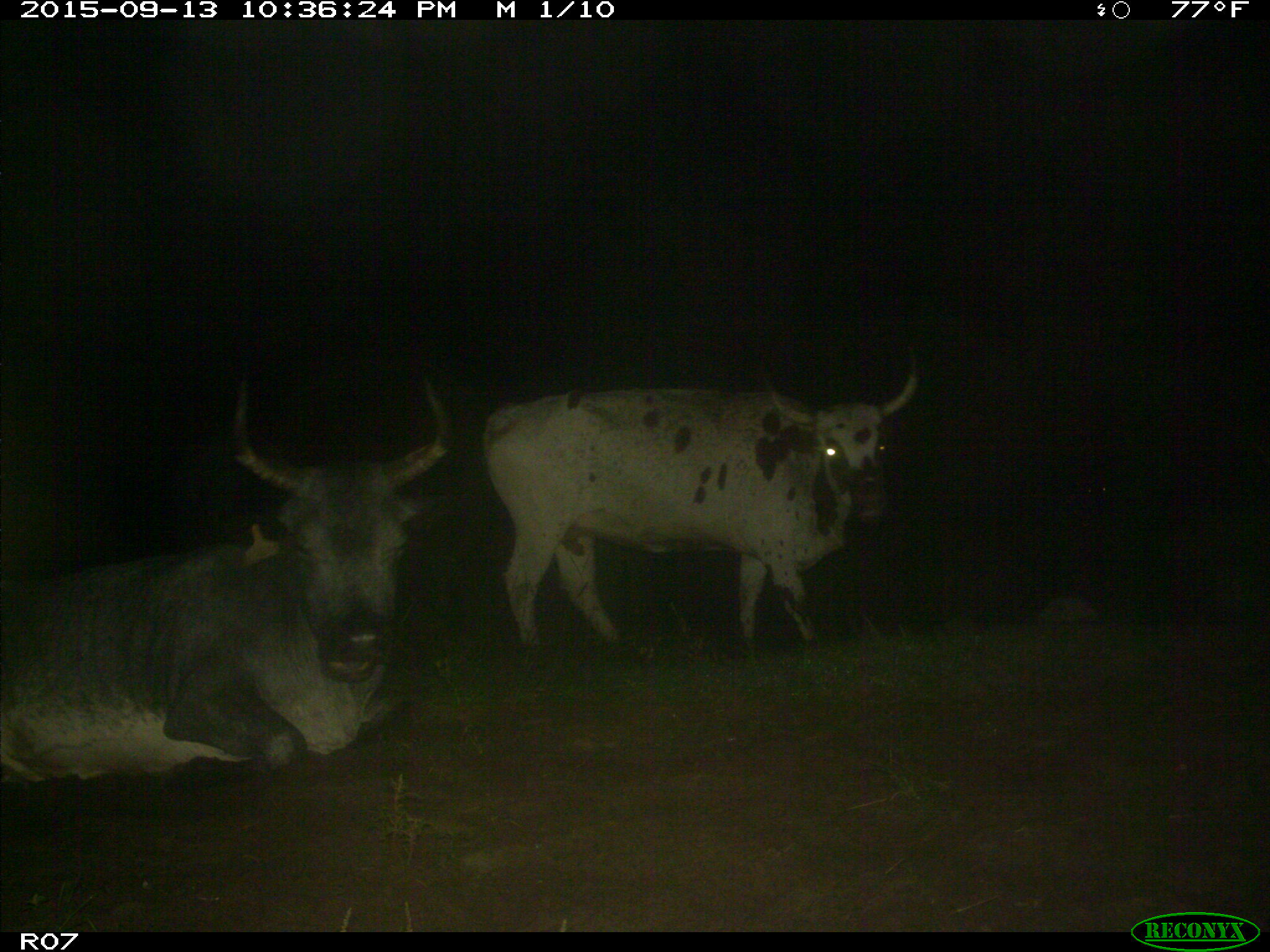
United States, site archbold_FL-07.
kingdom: Animalia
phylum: Chordata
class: Mammalia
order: Artiodactyla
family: Bovidae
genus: Bos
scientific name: Bos taurus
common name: domestic cow